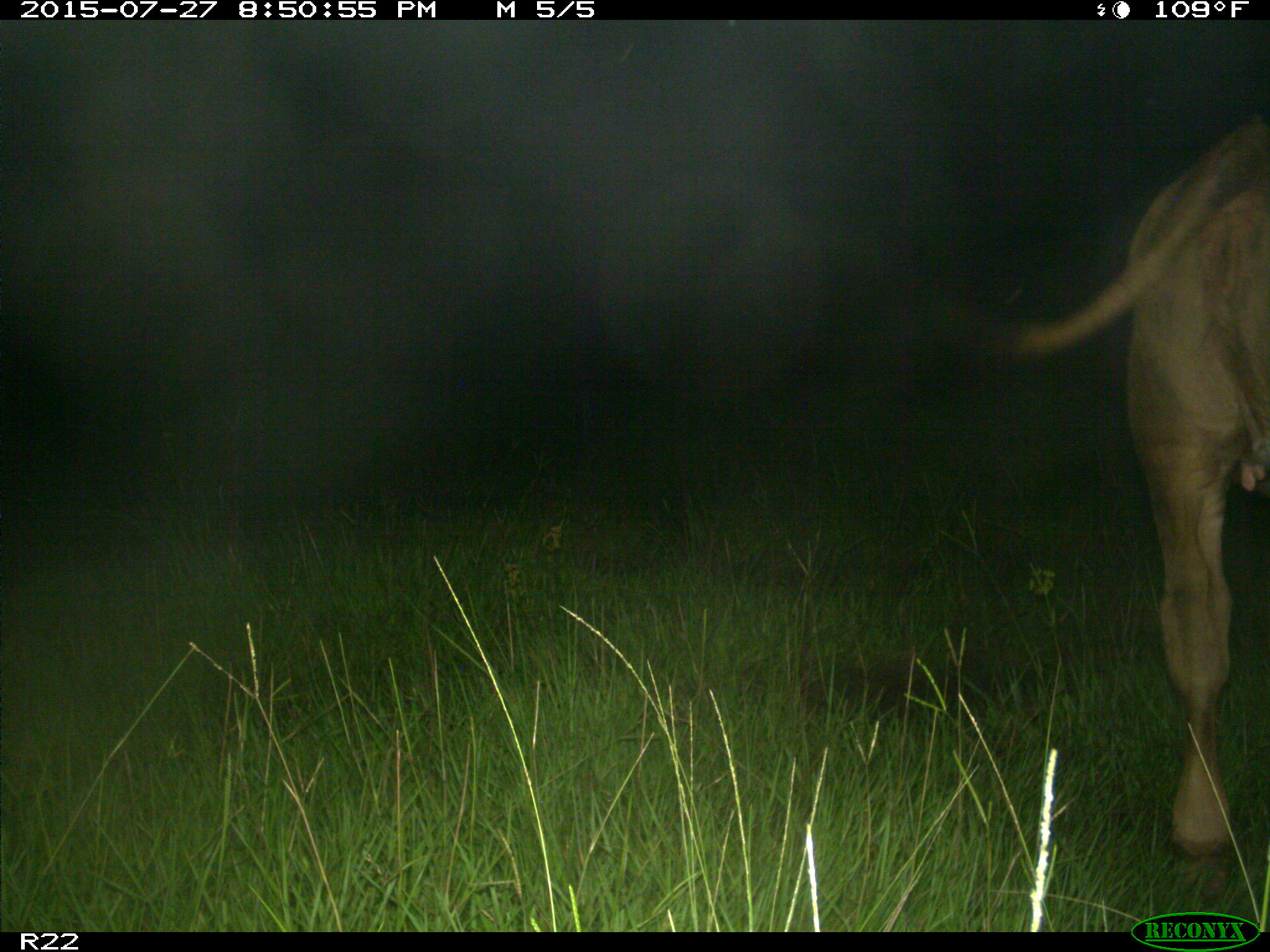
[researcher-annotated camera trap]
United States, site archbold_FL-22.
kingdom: Animalia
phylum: Chordata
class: Mammalia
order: Artiodactyla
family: Bovidae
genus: Bos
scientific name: Bos taurus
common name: domestic cow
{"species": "Bos taurus (domestic cow)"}